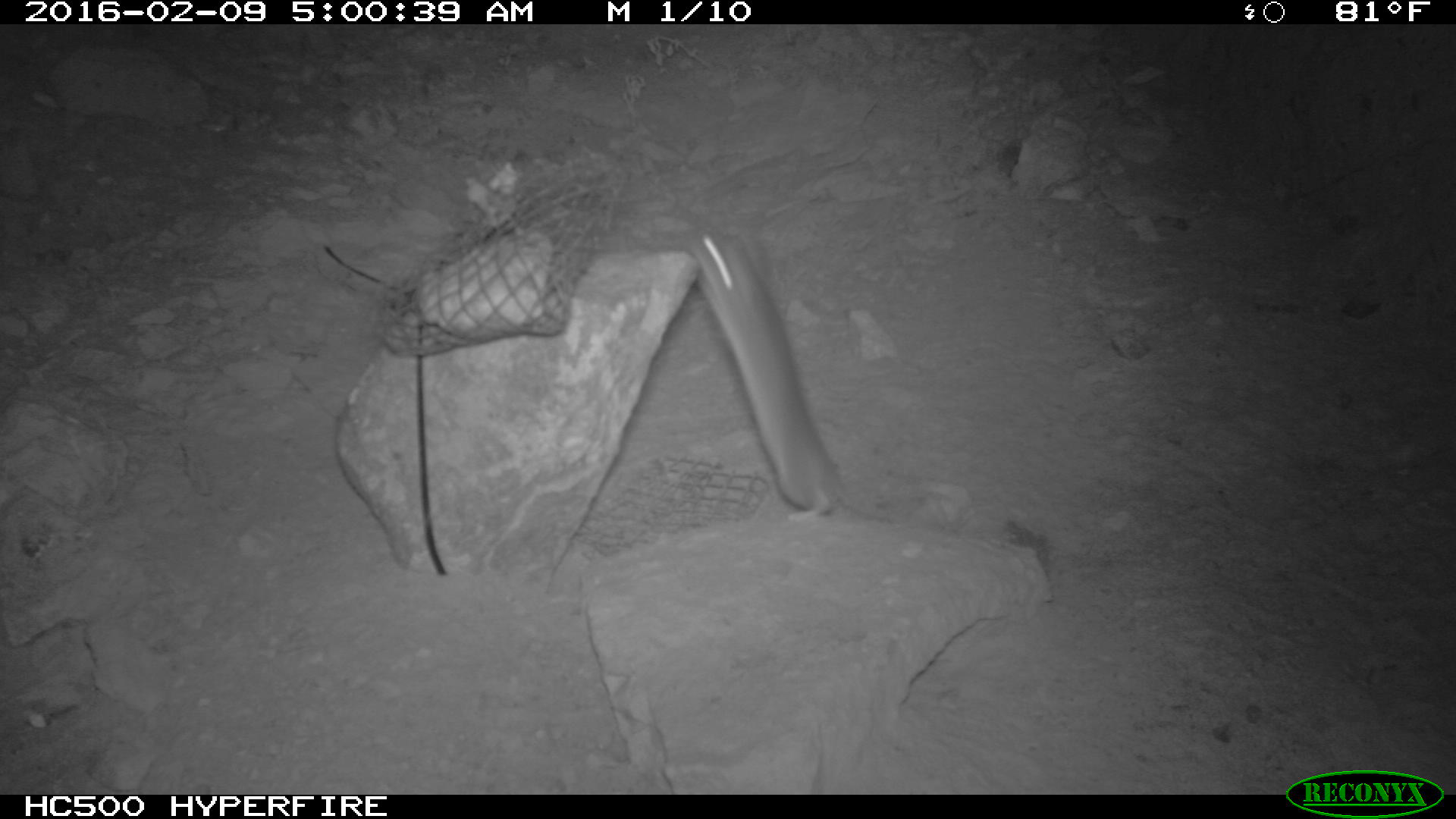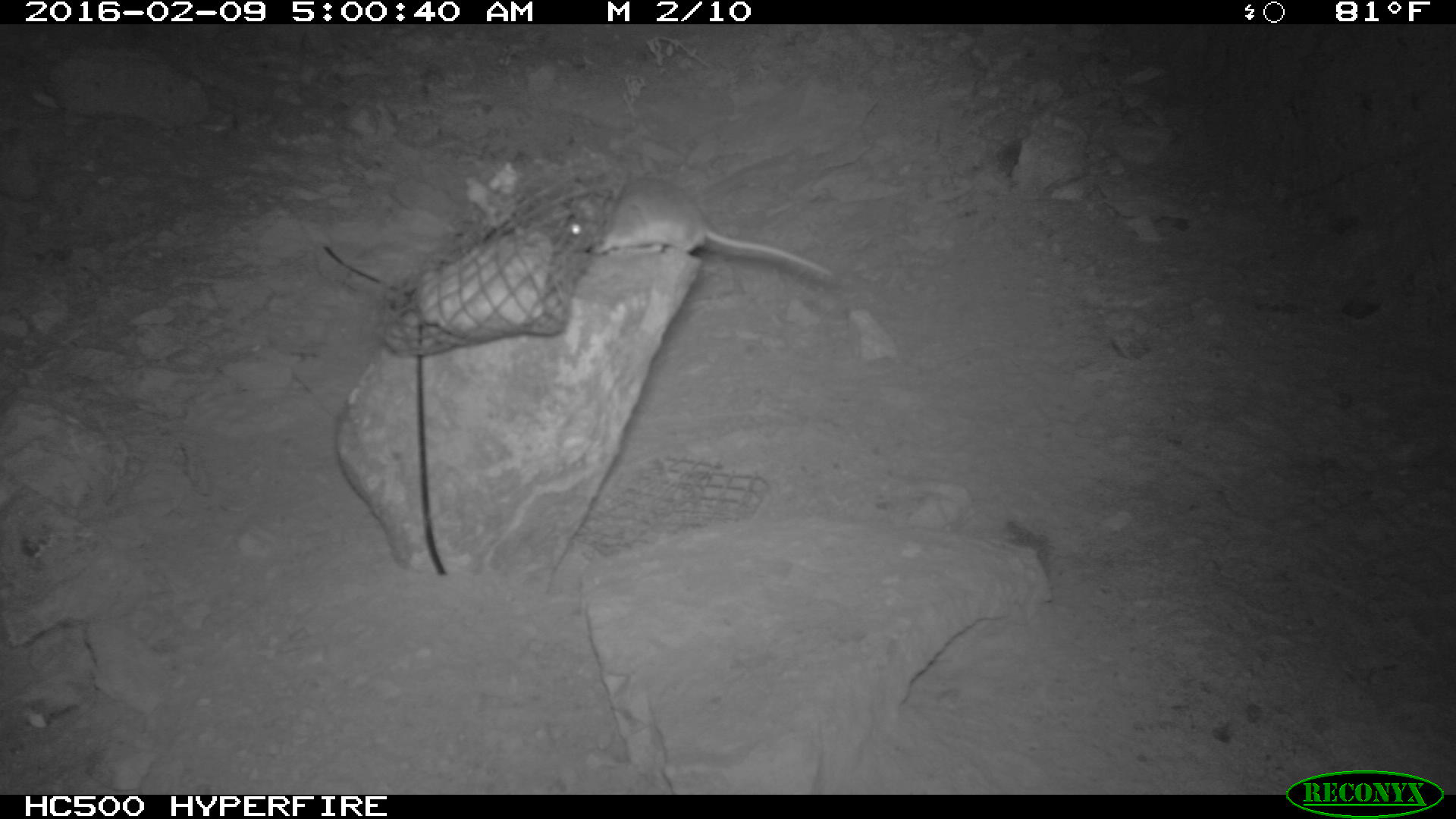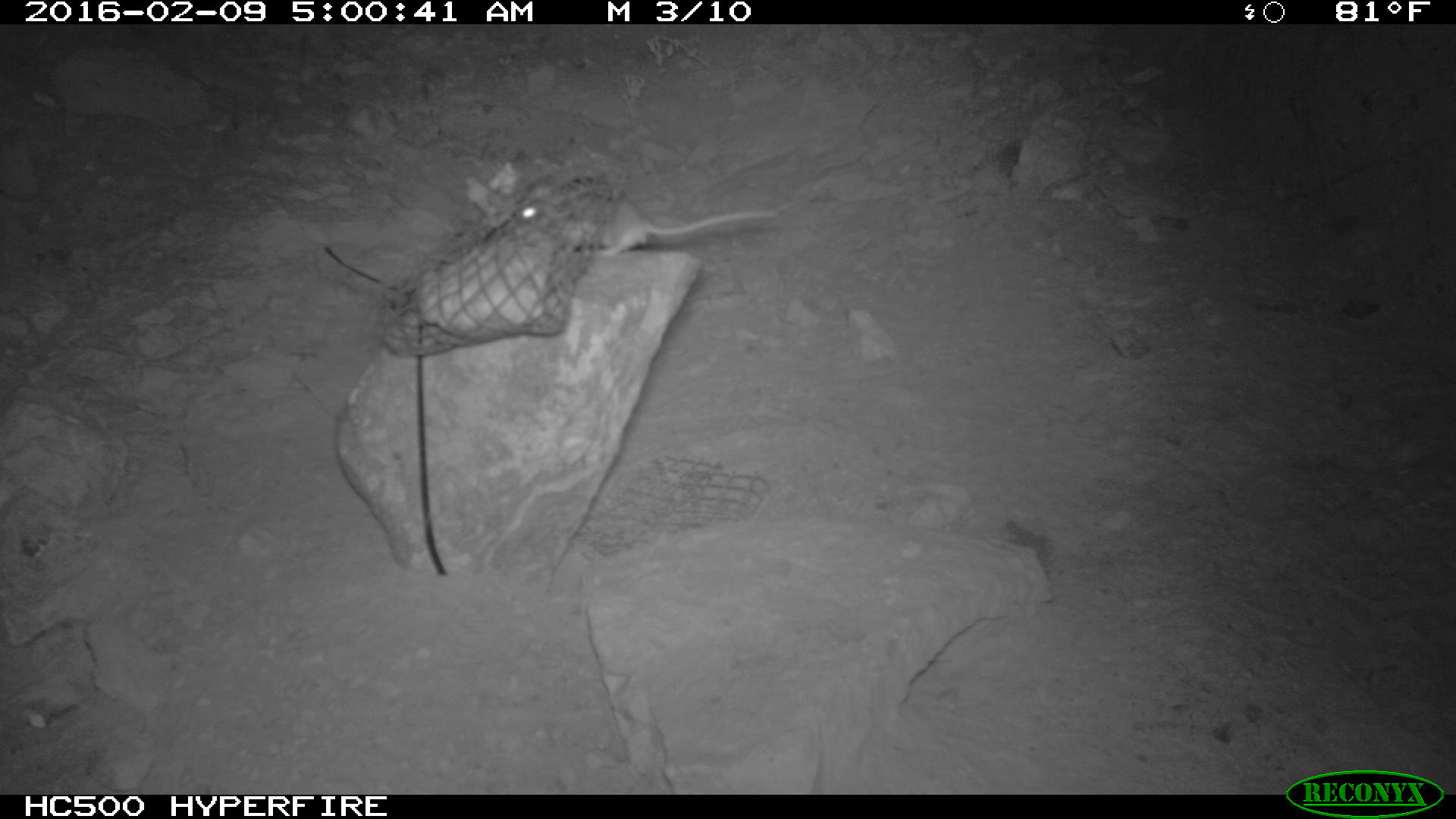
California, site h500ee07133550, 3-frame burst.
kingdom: Animalia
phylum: Chordata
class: Mammalia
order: Rodentia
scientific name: Rodentia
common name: rodent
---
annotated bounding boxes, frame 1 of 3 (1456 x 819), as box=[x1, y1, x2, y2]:
rodent: box=[689, 226, 890, 522]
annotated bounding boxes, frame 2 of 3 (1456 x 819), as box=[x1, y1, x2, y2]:
rodent: box=[563, 173, 836, 284]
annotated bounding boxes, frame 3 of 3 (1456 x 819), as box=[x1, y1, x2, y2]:
rodent: box=[518, 176, 778, 256]